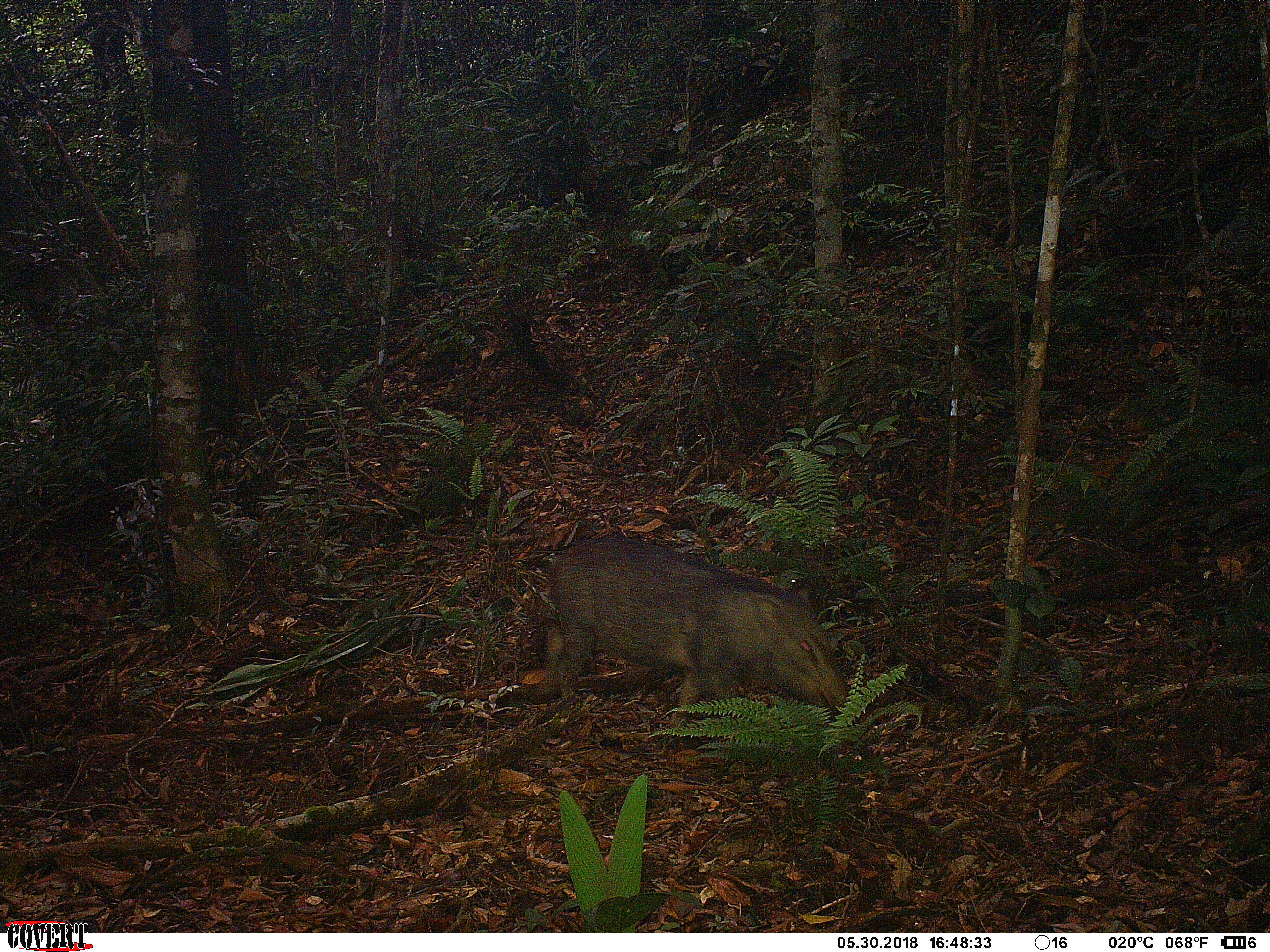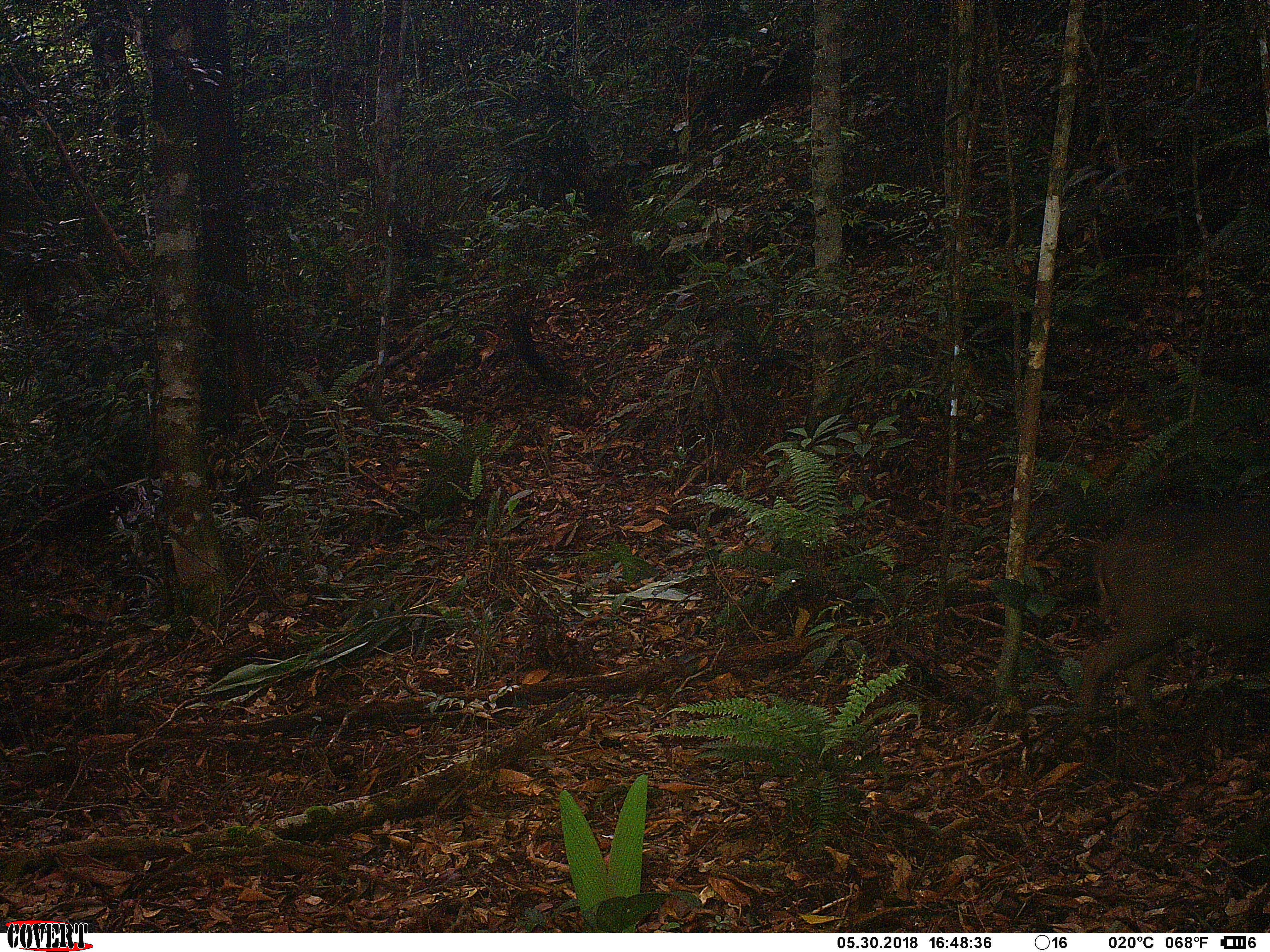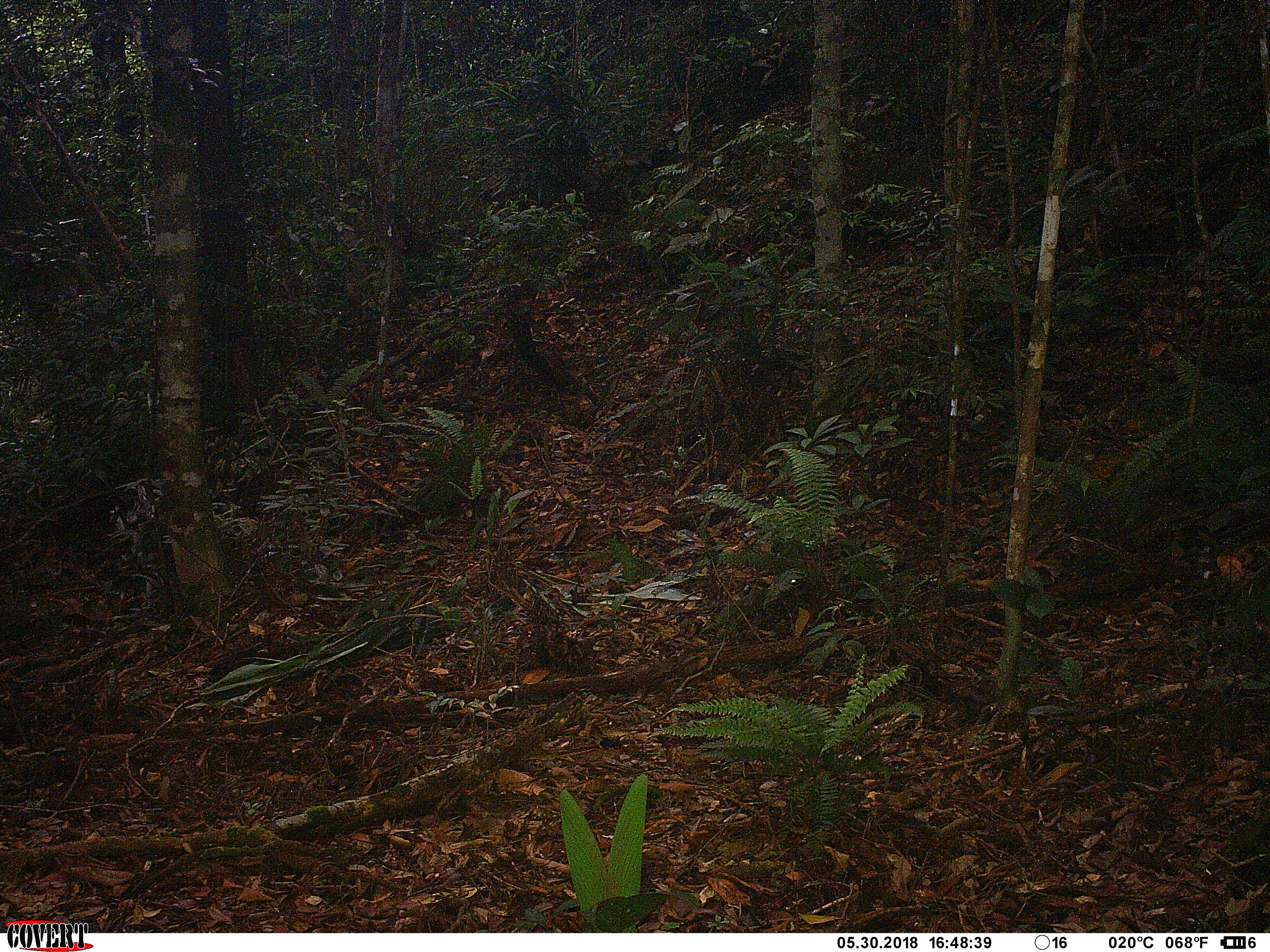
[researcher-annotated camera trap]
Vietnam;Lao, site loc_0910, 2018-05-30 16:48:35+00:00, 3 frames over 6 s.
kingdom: Animalia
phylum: Chordata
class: Mammalia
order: Artiodactyla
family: Suidae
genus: Sus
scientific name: Sus scrofa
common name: eurasian wild pig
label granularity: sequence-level